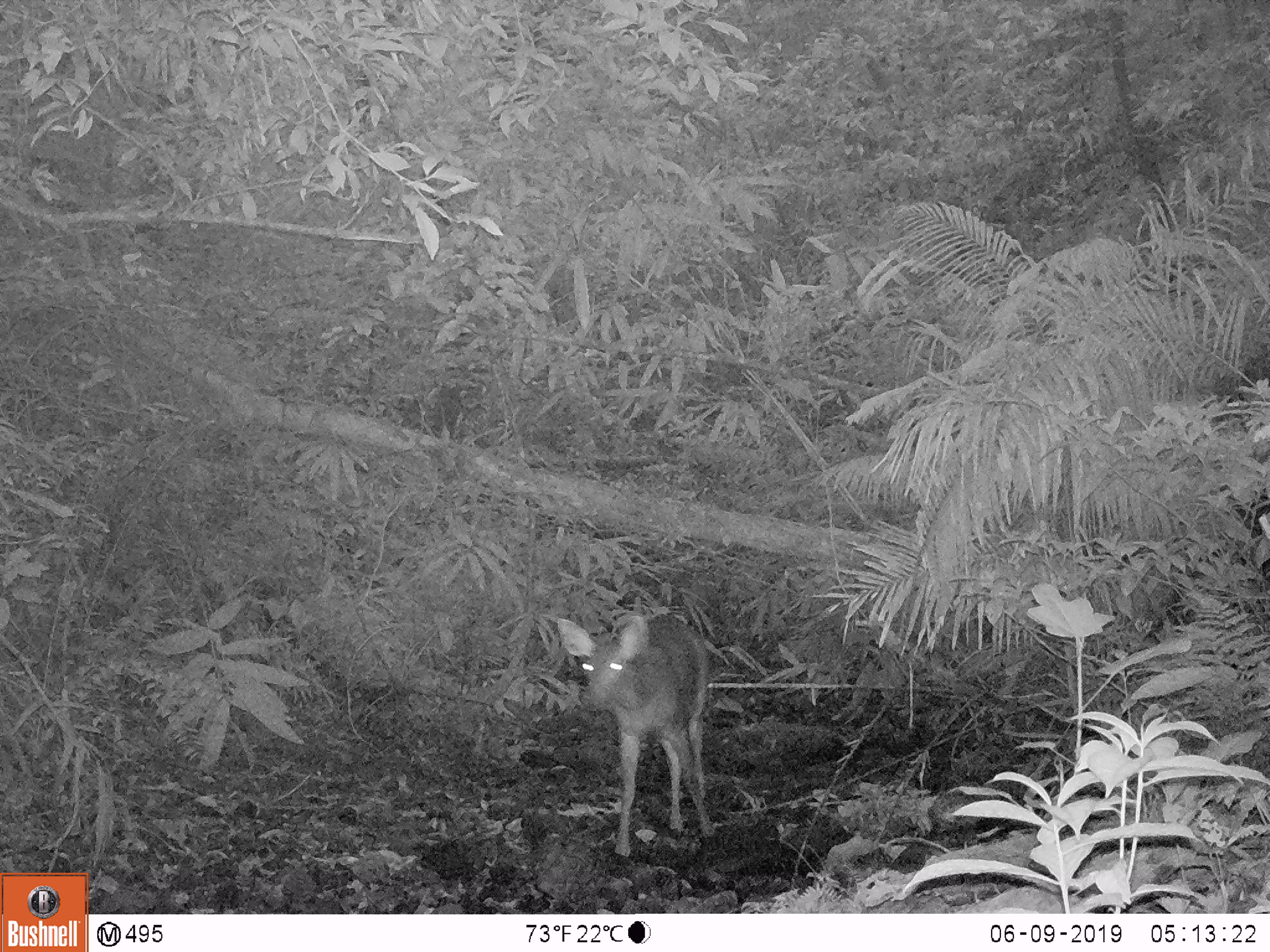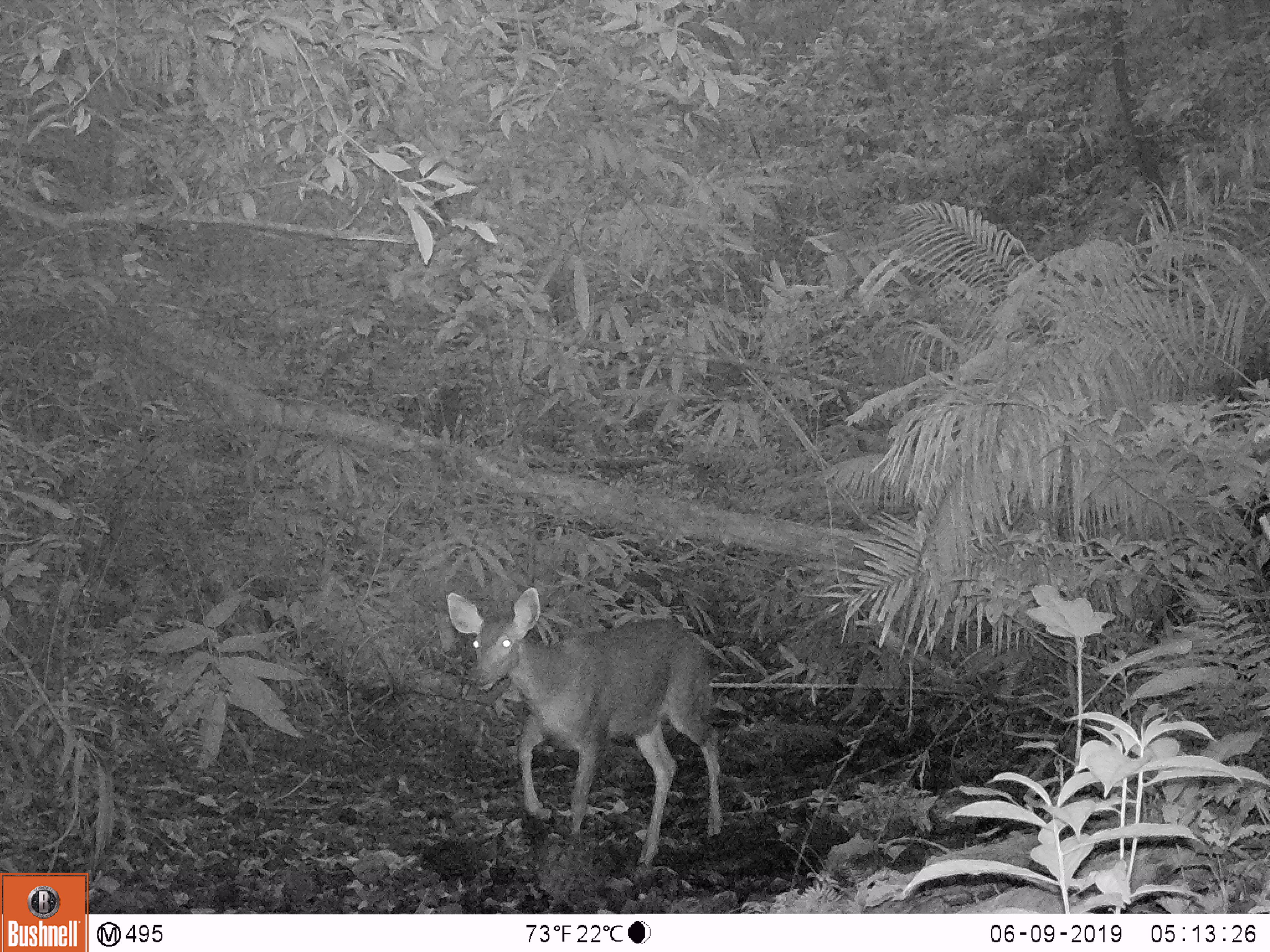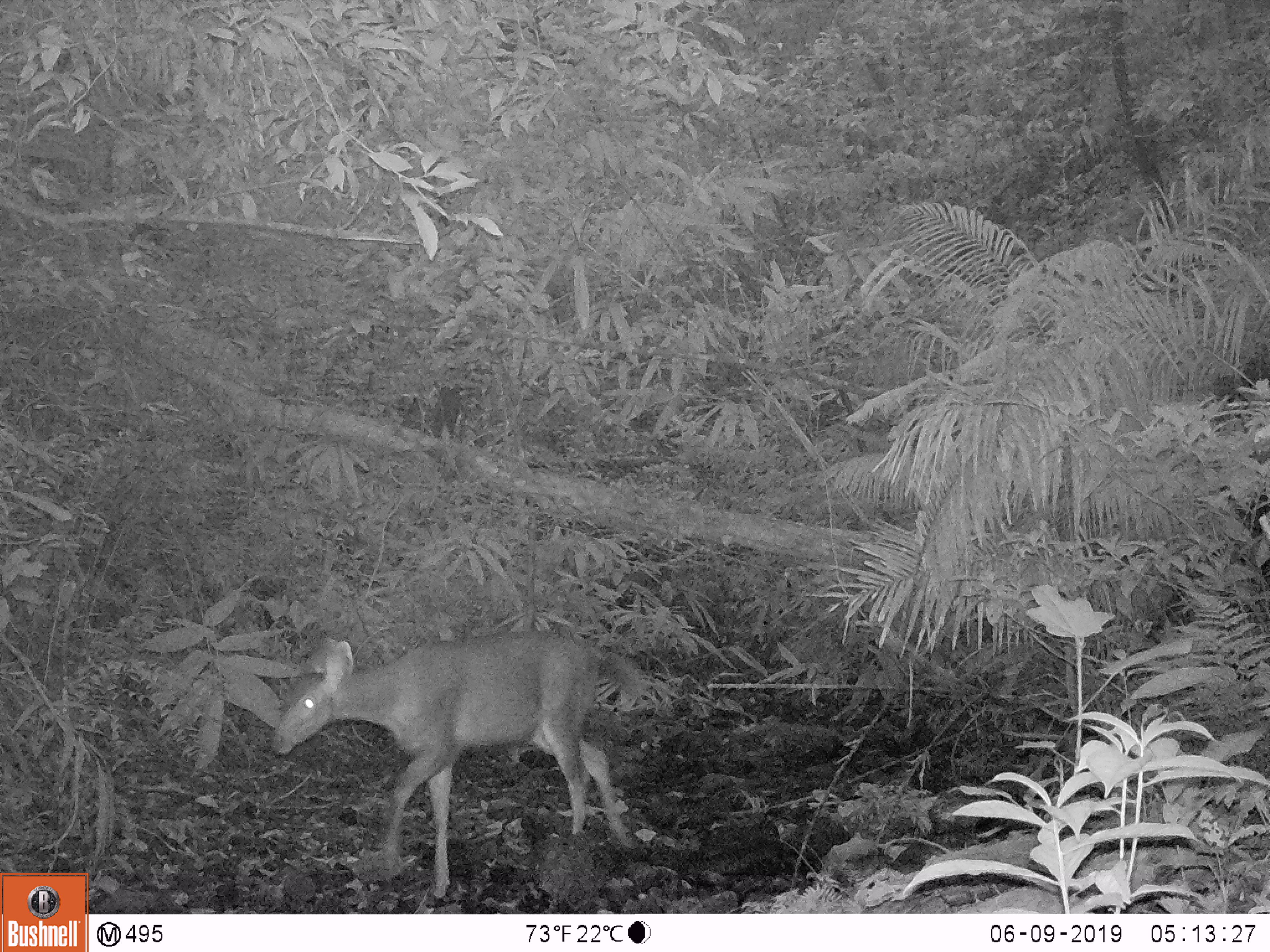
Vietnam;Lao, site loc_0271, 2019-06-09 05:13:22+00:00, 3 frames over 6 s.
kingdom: Animalia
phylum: Chordata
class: Mammalia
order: Artiodactyla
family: Cervidae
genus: Rusa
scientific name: Rusa unicolor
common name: sambar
Sambar (Rusa unicolor). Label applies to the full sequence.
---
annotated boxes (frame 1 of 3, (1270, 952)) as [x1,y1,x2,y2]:
sambar: [557,612,716,856]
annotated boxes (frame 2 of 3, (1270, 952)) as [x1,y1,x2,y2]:
sambar: [446,586,723,880]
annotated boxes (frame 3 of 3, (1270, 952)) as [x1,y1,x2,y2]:
sambar: [271,628,646,900]